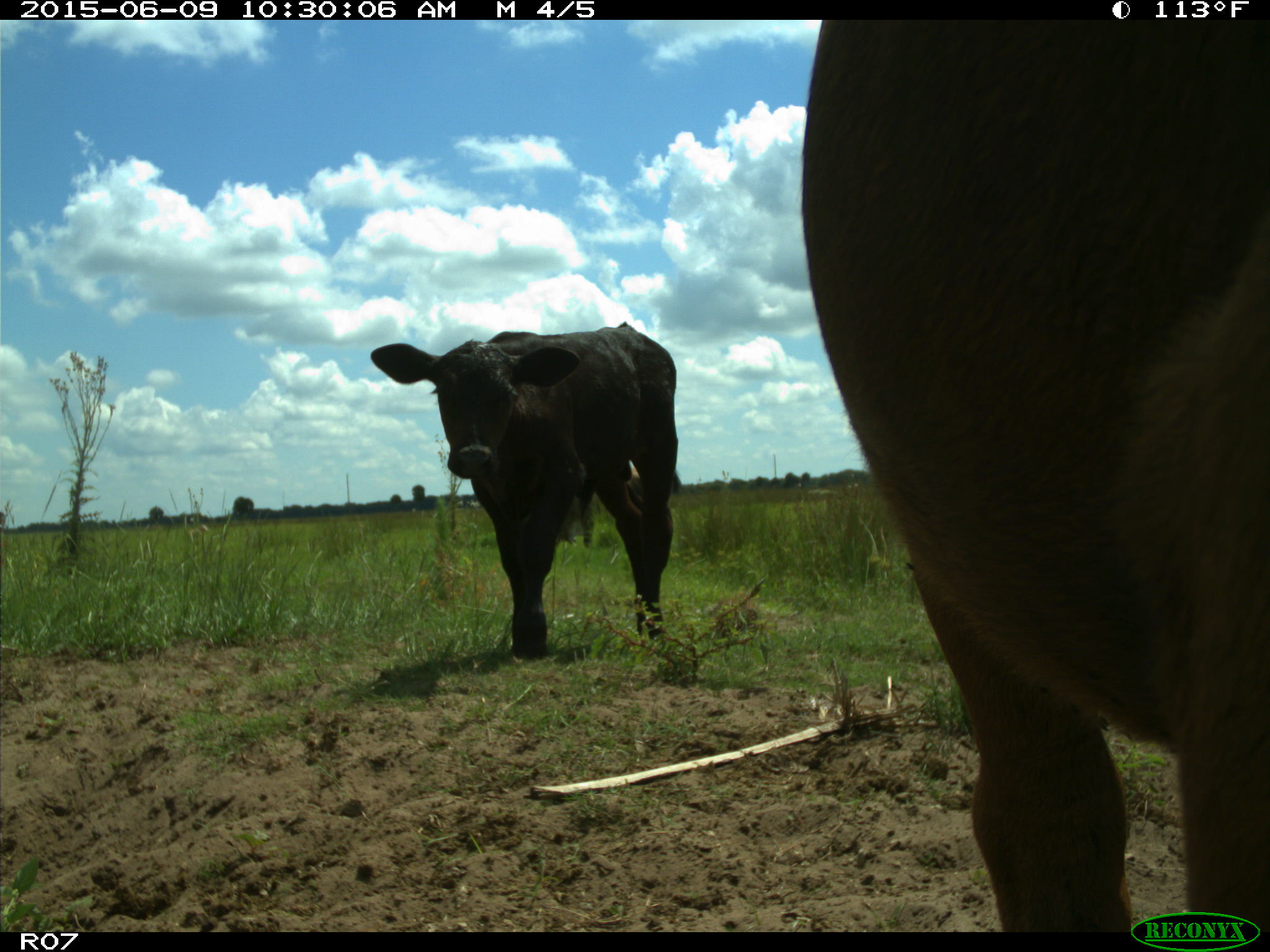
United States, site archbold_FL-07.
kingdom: Animalia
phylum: Chordata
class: Mammalia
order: Artiodactyla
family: Bovidae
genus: Bos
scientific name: Bos taurus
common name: domestic cow